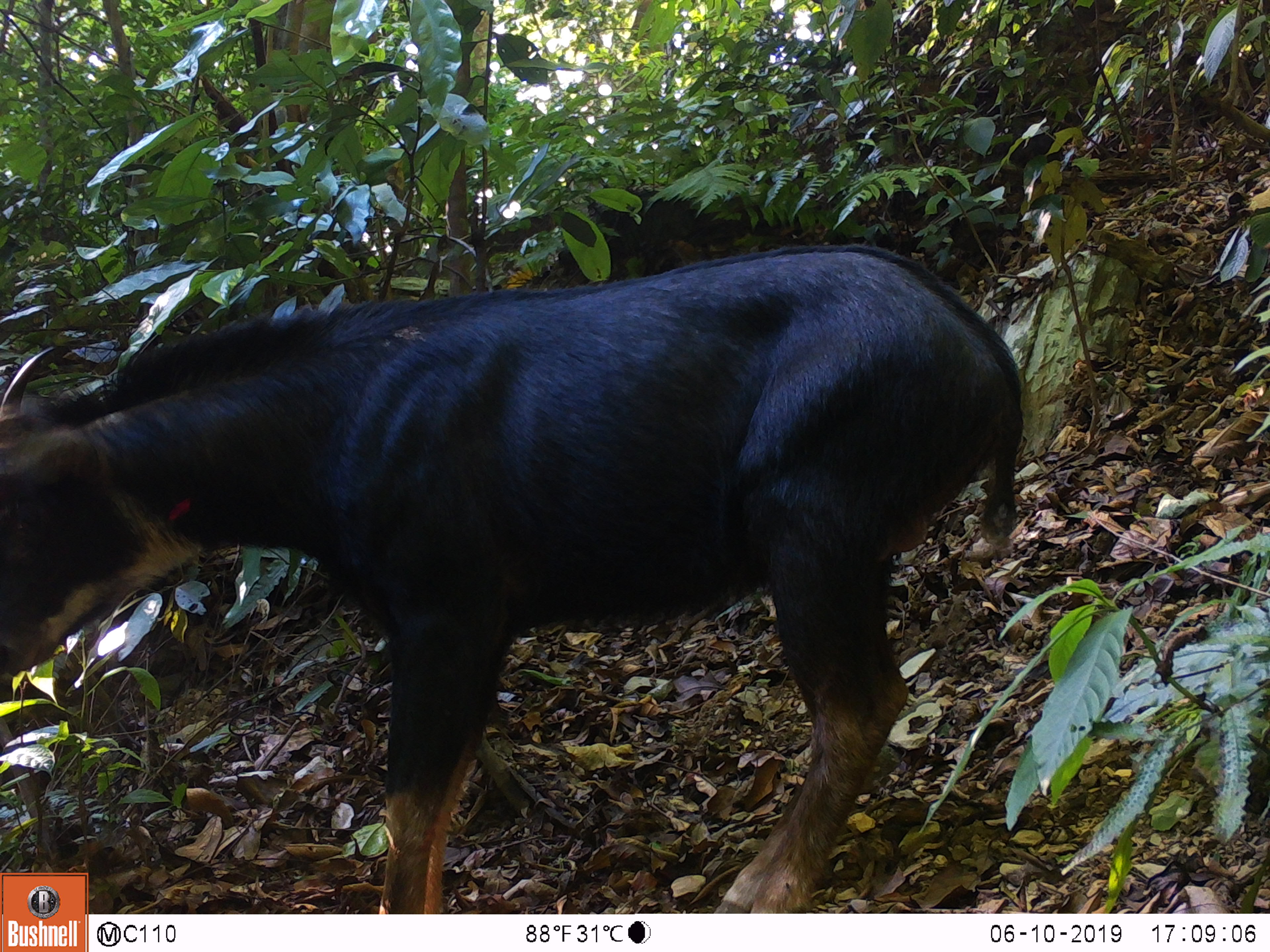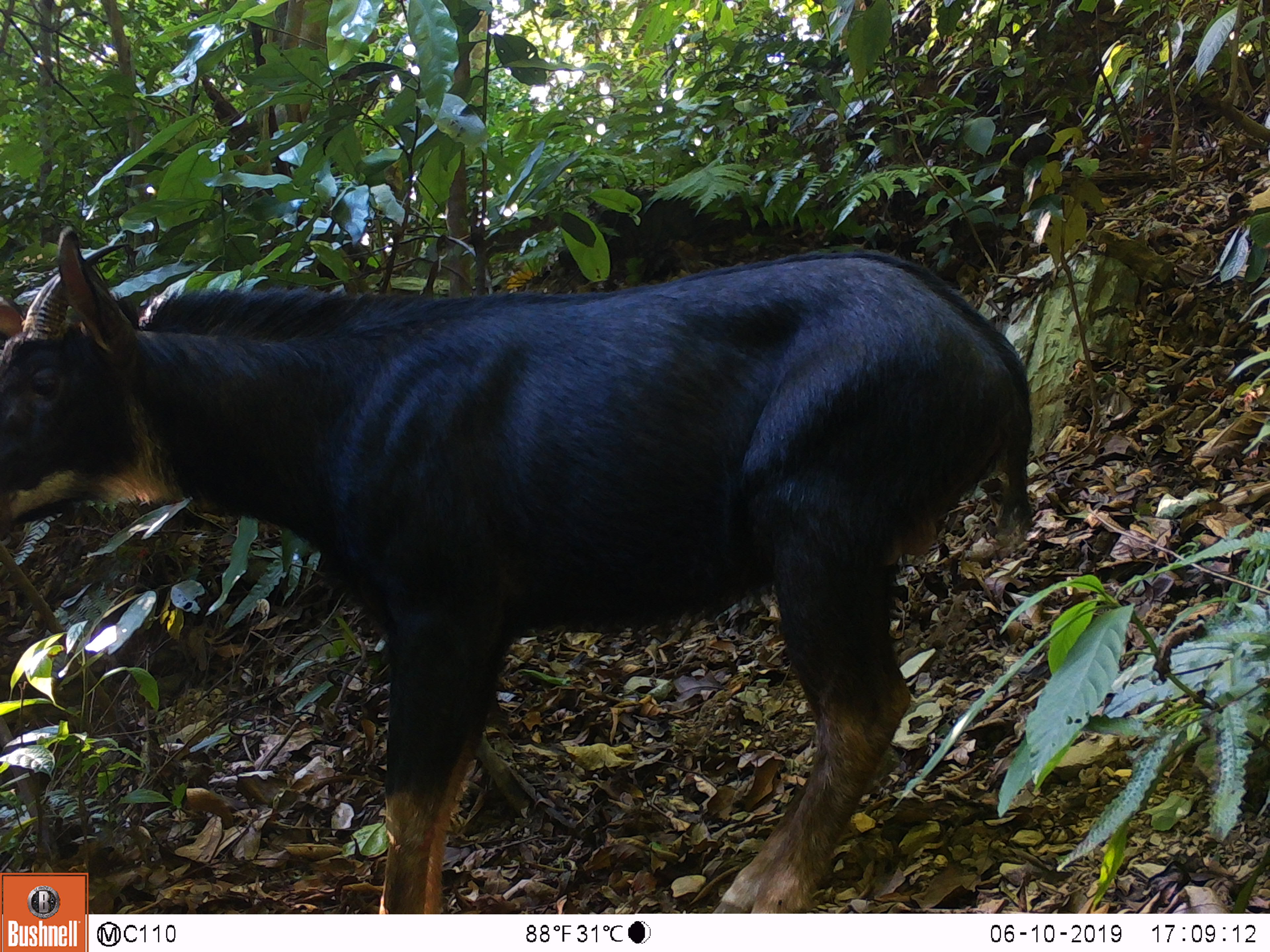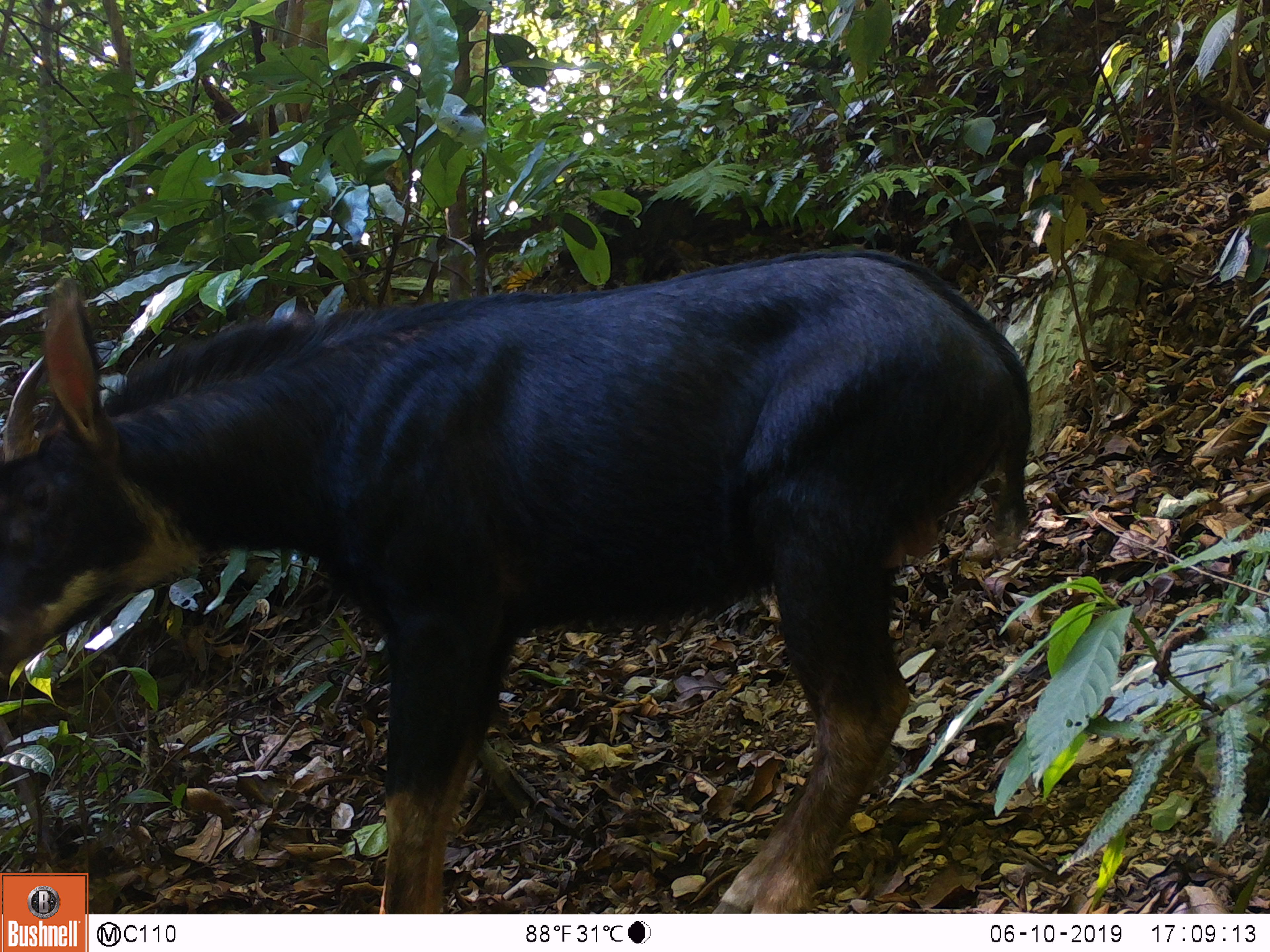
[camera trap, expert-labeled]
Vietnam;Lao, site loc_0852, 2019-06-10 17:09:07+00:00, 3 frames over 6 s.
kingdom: Animalia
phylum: Chordata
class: Mammalia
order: Artiodactyla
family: Bovidae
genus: Capricornis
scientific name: Capricornis sumatraensis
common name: chinese serow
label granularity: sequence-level